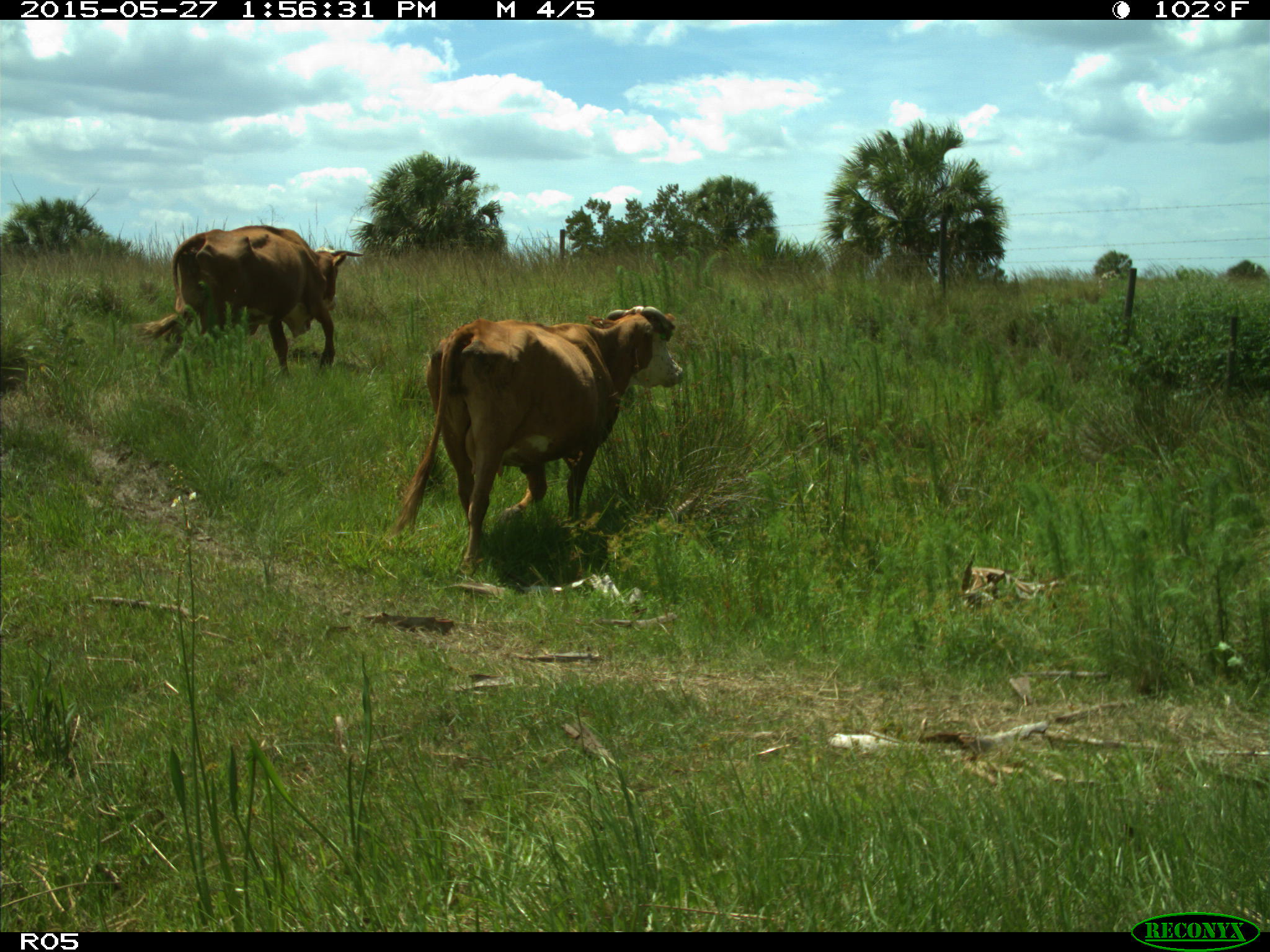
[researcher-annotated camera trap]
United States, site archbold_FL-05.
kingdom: Animalia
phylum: Chordata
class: Mammalia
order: Artiodactyla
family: Bovidae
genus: Bos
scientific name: Bos taurus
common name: domestic cow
Bos taurus (domestic cow).